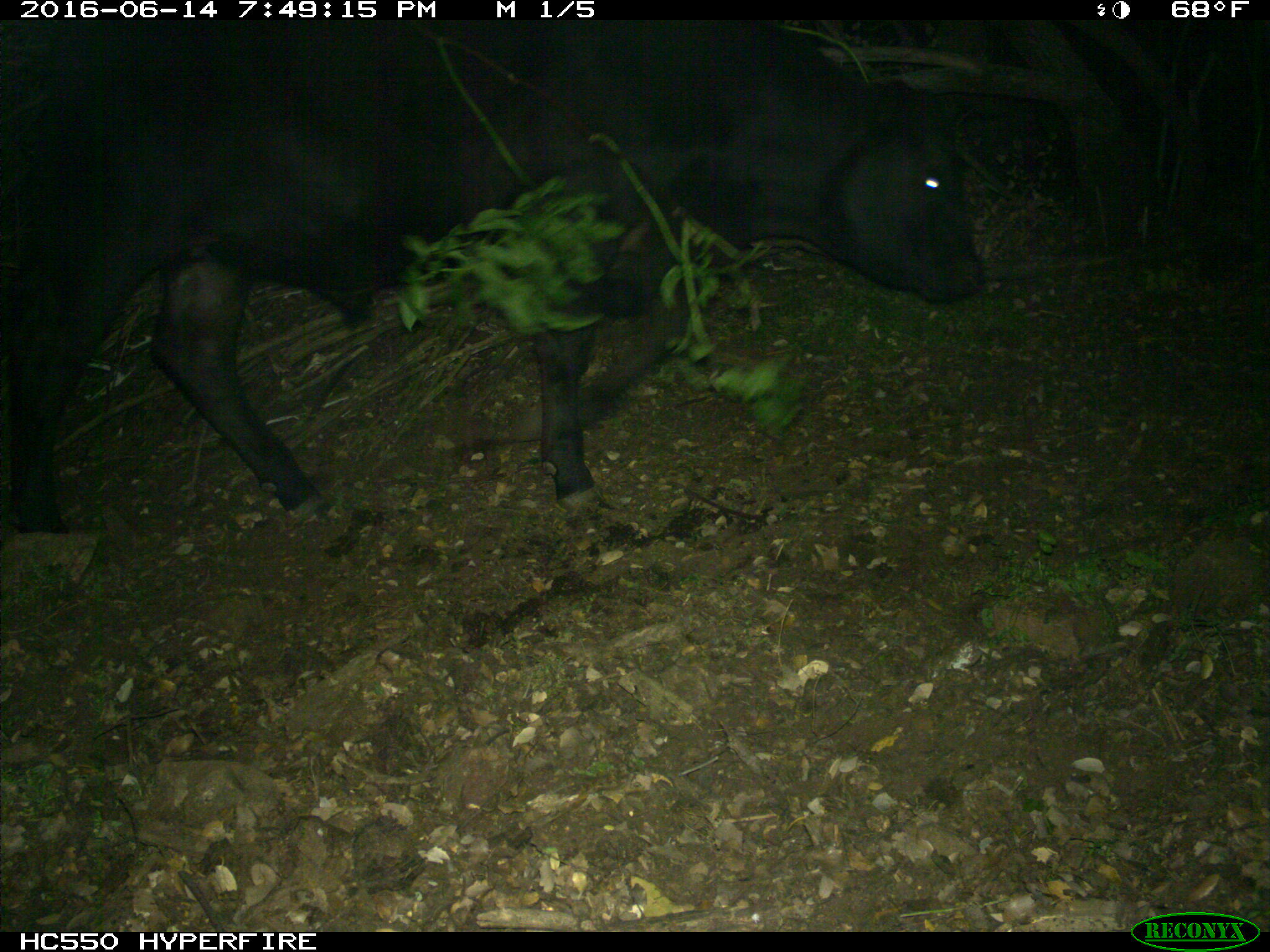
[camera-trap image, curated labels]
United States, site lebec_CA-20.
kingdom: Animalia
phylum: Chordata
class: Mammalia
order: Artiodactyla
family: Bovidae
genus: Bos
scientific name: Bos taurus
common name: domestic cow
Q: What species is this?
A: Bos taurus (domestic cow).